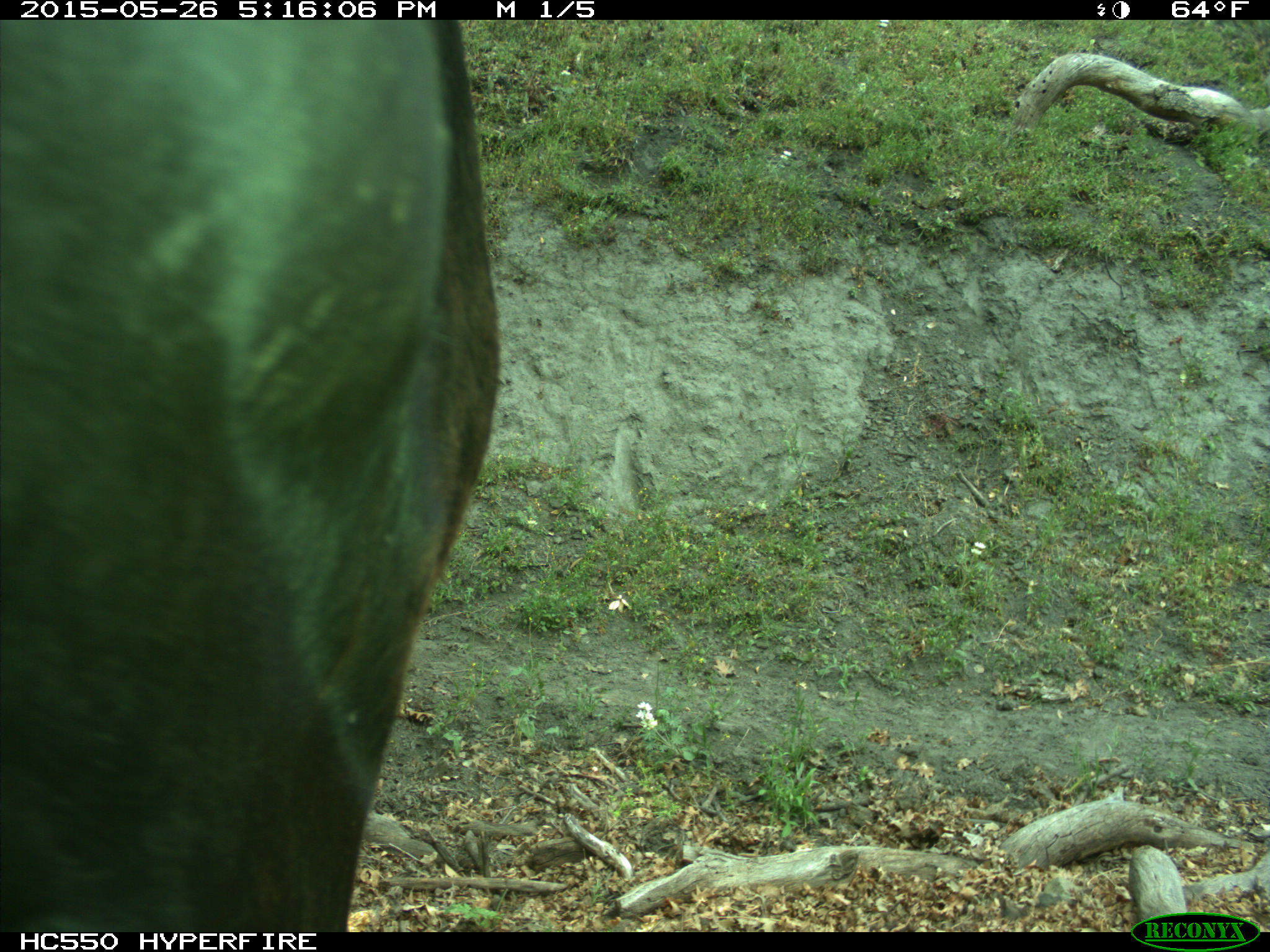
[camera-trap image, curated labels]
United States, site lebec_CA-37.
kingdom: Animalia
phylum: Chordata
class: Mammalia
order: Artiodactyla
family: Bovidae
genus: Bos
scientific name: Bos taurus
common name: domestic cow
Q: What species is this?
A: Bos taurus (domestic cow).